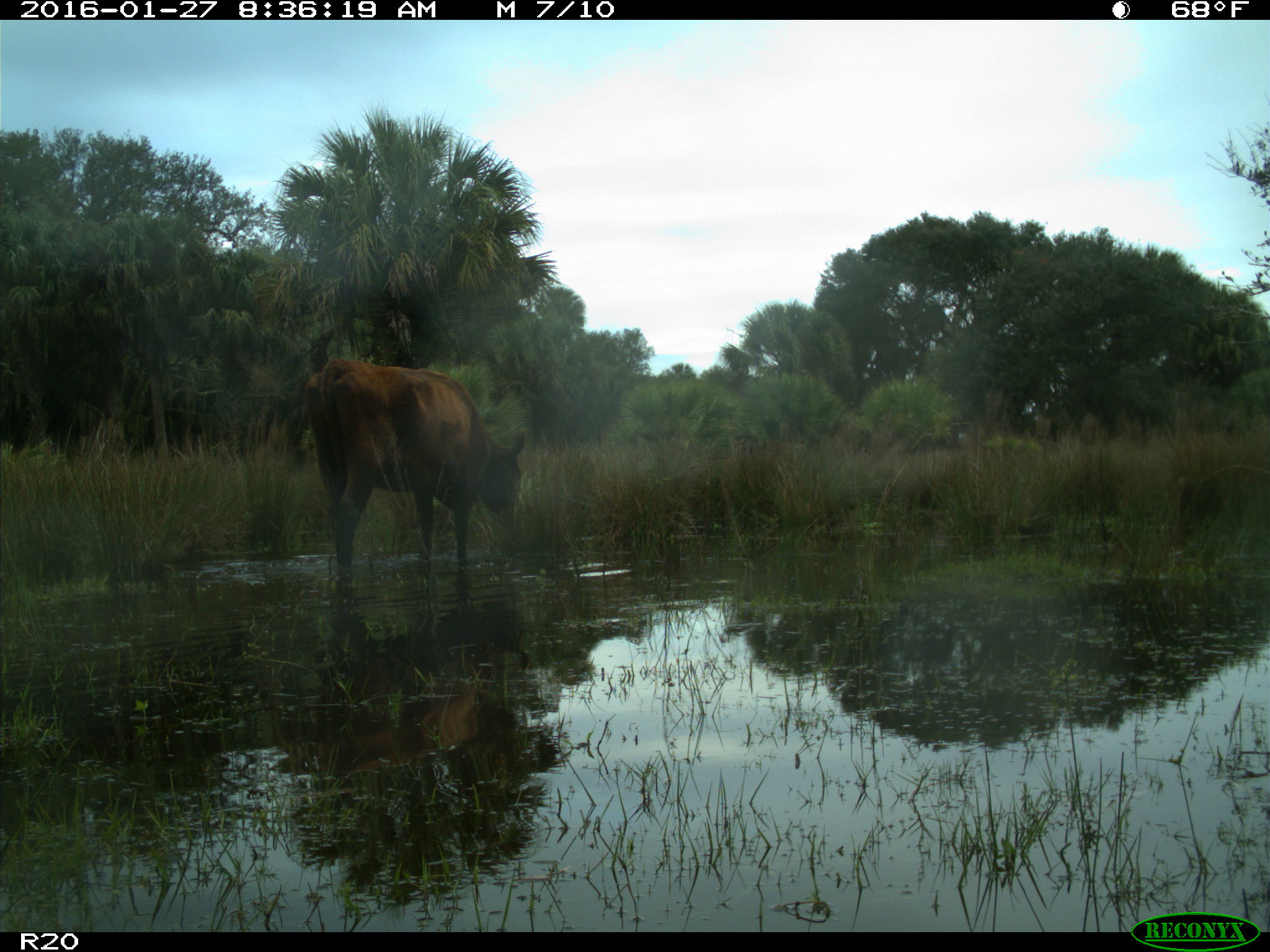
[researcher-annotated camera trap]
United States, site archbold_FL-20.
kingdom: Animalia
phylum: Chordata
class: Mammalia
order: Artiodactyla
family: Bovidae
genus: Bos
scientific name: Bos taurus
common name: domestic cow